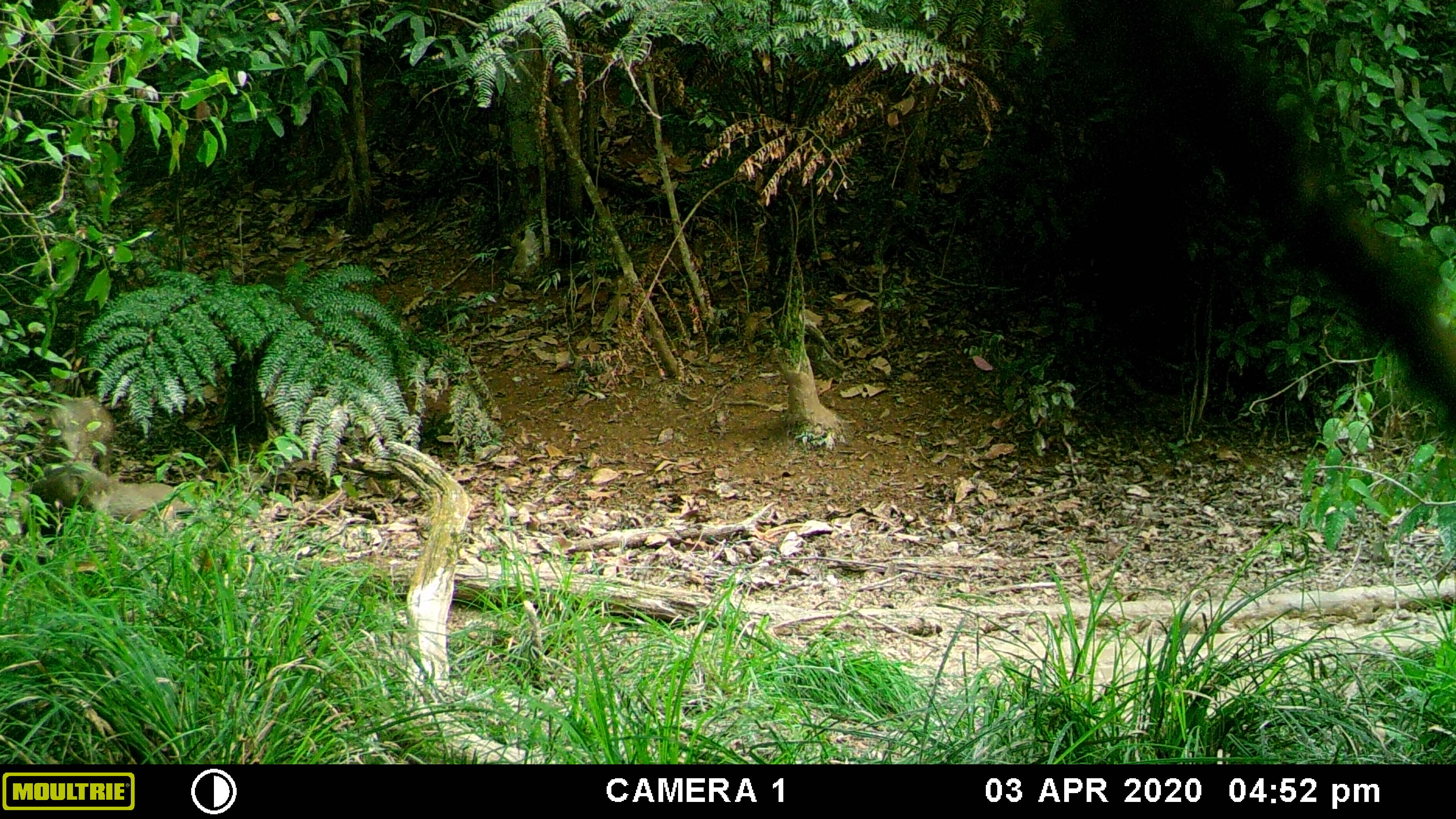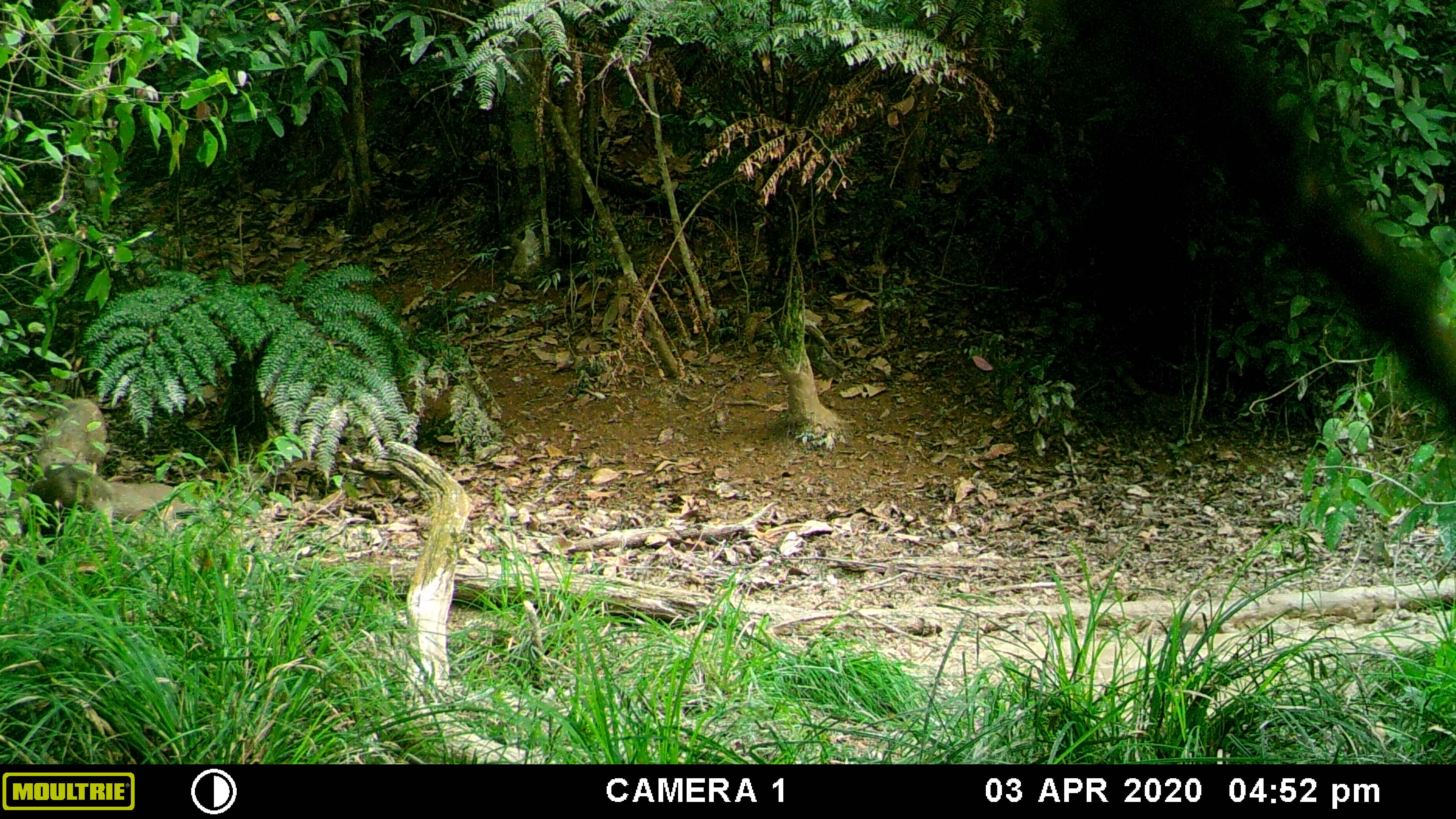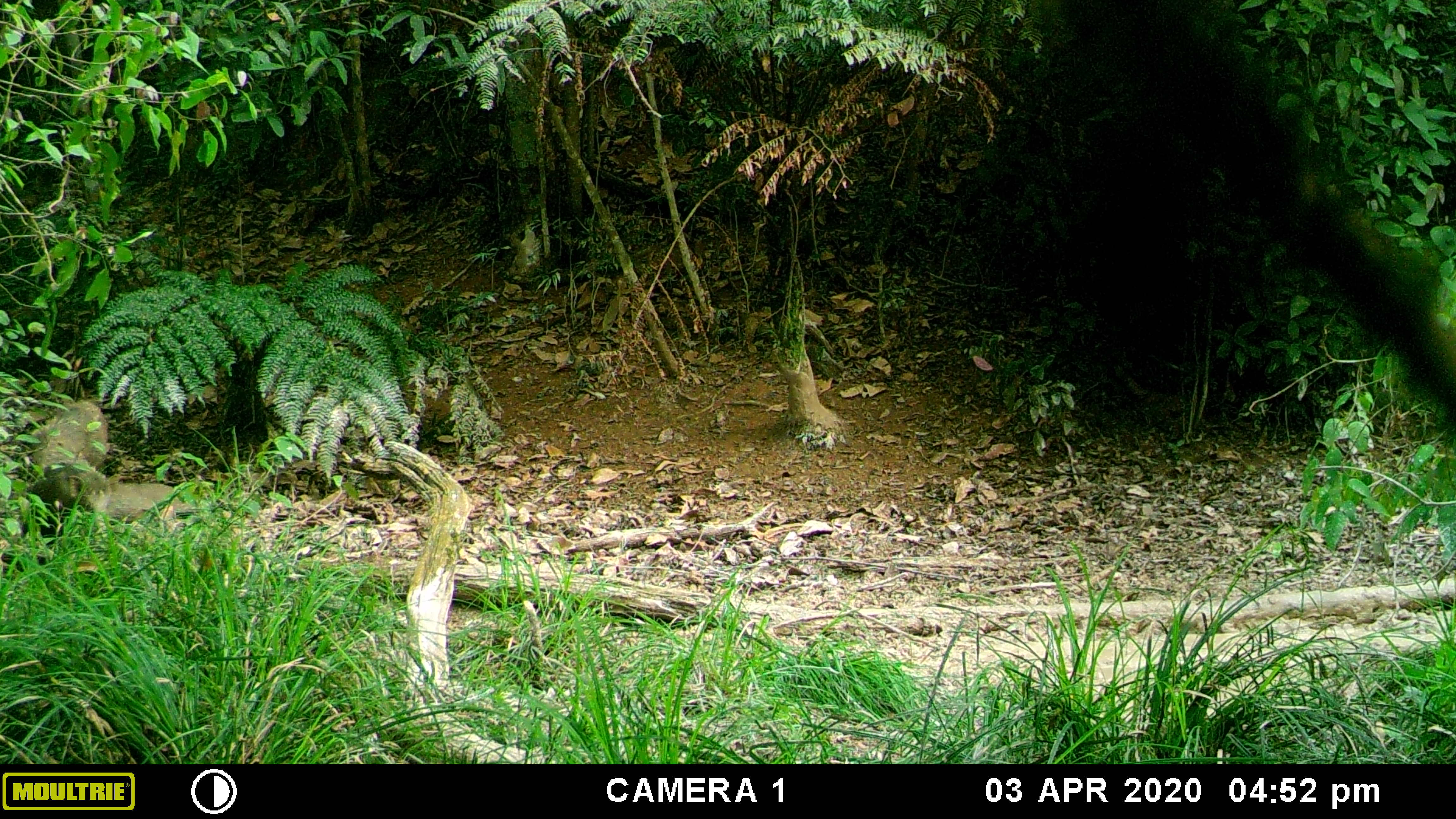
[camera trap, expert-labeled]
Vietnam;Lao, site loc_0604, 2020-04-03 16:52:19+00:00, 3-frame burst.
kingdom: Animalia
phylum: Chordata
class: Mammalia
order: Artiodactyla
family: Suidae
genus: Sus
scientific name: Sus scrofa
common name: eurasian wild pig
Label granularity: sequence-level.